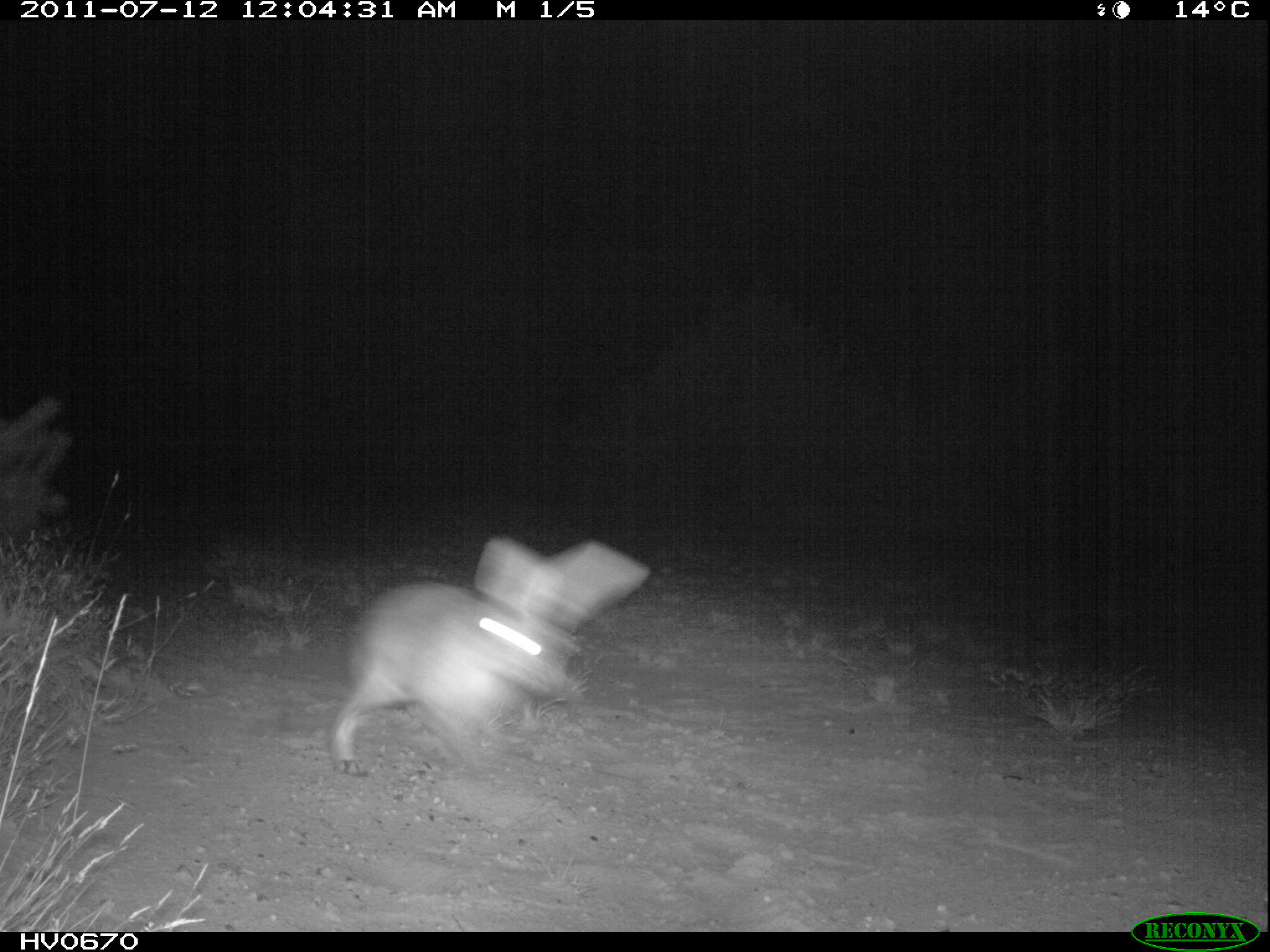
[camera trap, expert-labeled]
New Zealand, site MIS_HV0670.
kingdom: Animalia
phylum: Chordata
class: Mammalia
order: Lagomorpha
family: Leporidae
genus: Lepus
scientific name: Lepus europaeus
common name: brown hare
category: hare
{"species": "hare (brown hare) (Lepus europaeus)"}